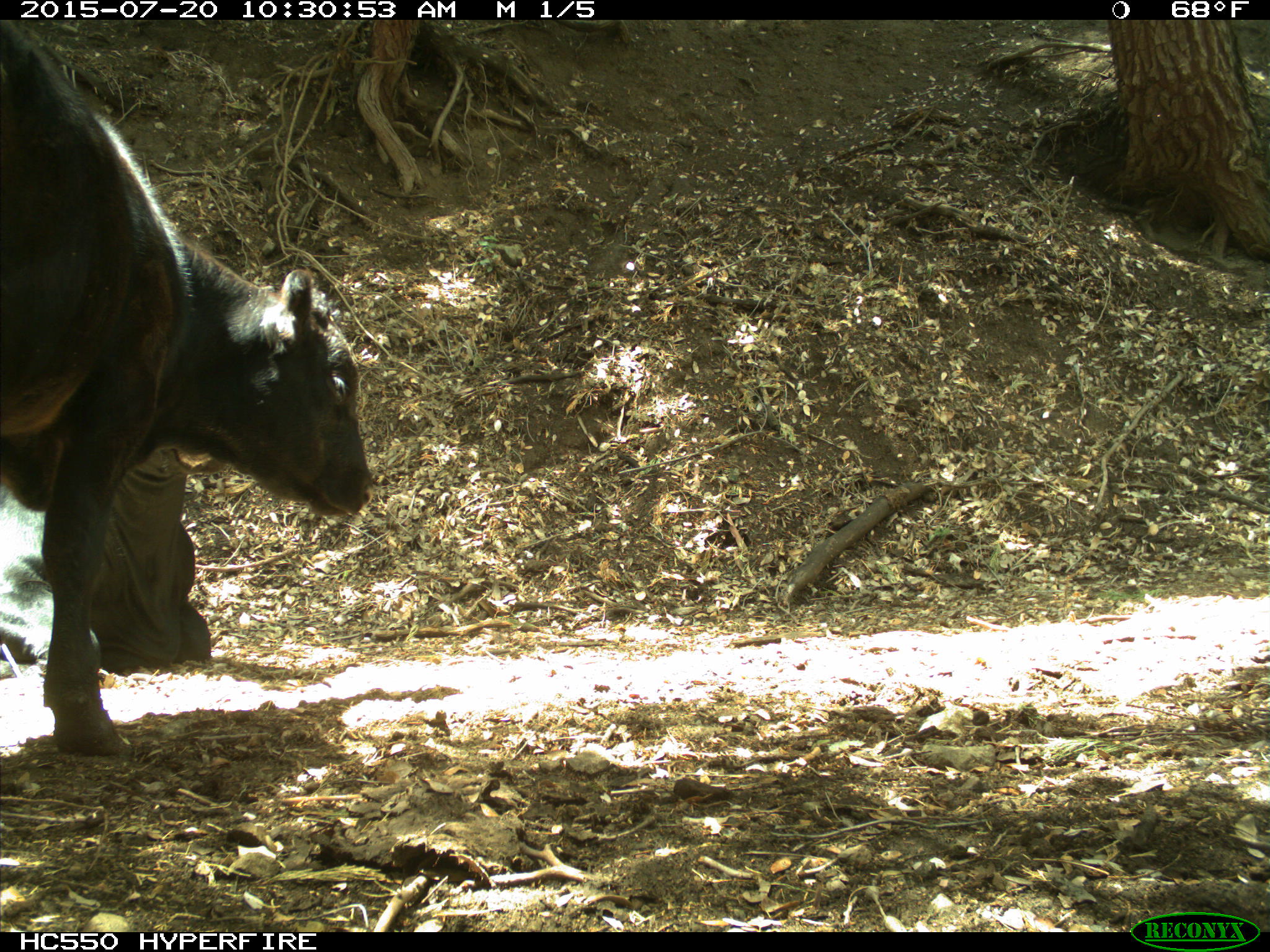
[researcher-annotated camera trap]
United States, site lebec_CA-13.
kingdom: Animalia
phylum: Chordata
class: Mammalia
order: Artiodactyla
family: Bovidae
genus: Bos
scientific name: Bos taurus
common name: domestic cow